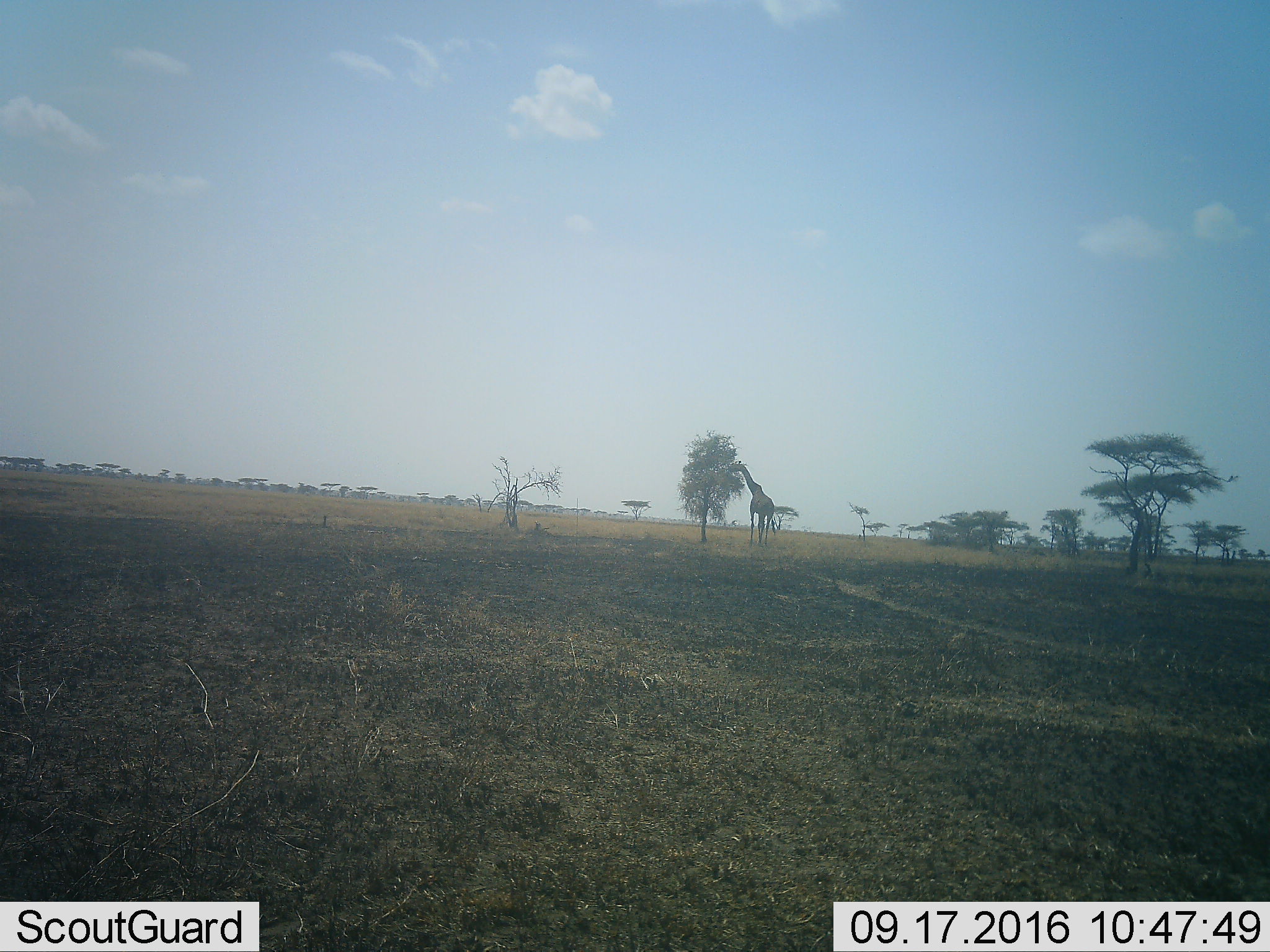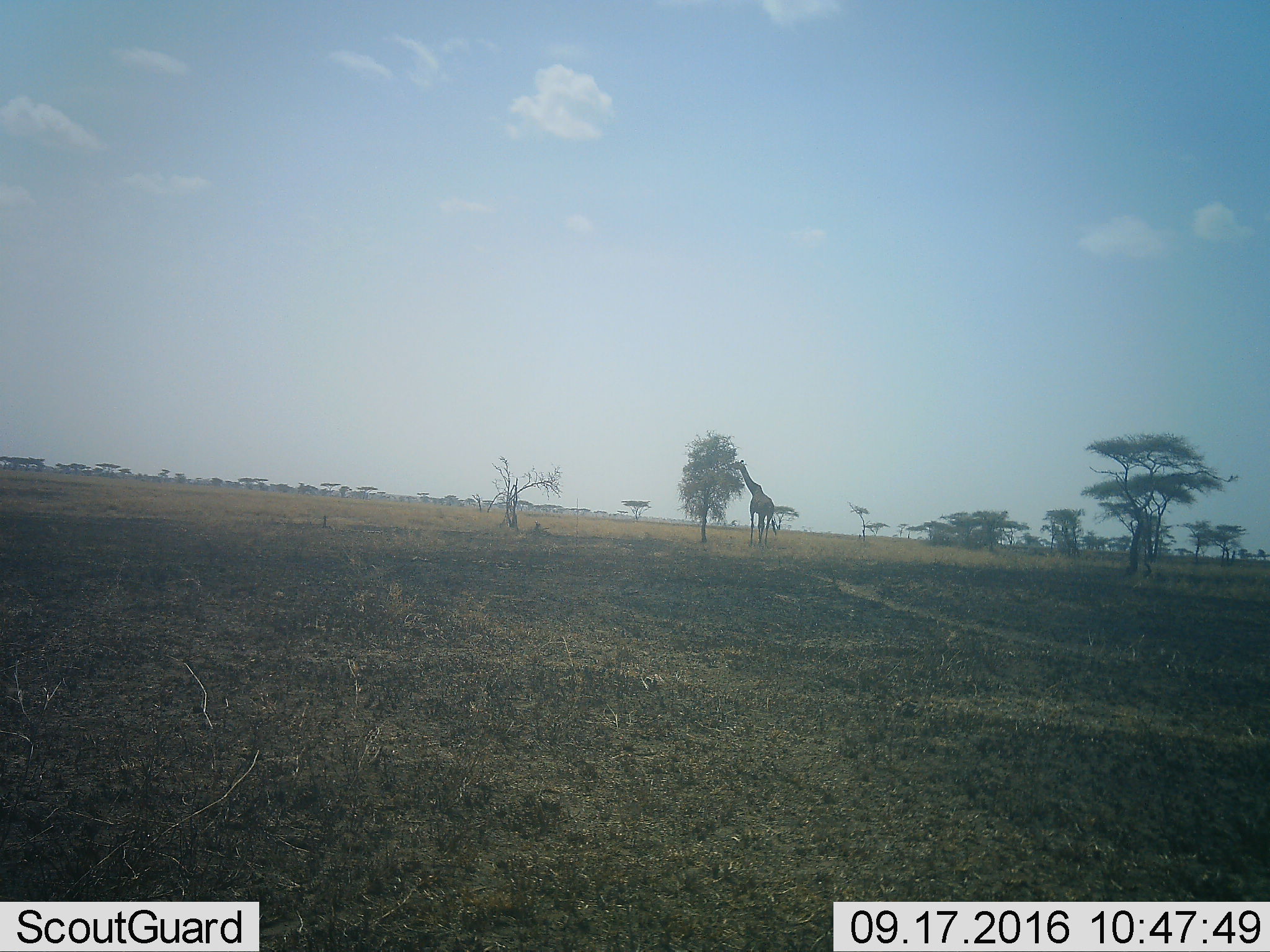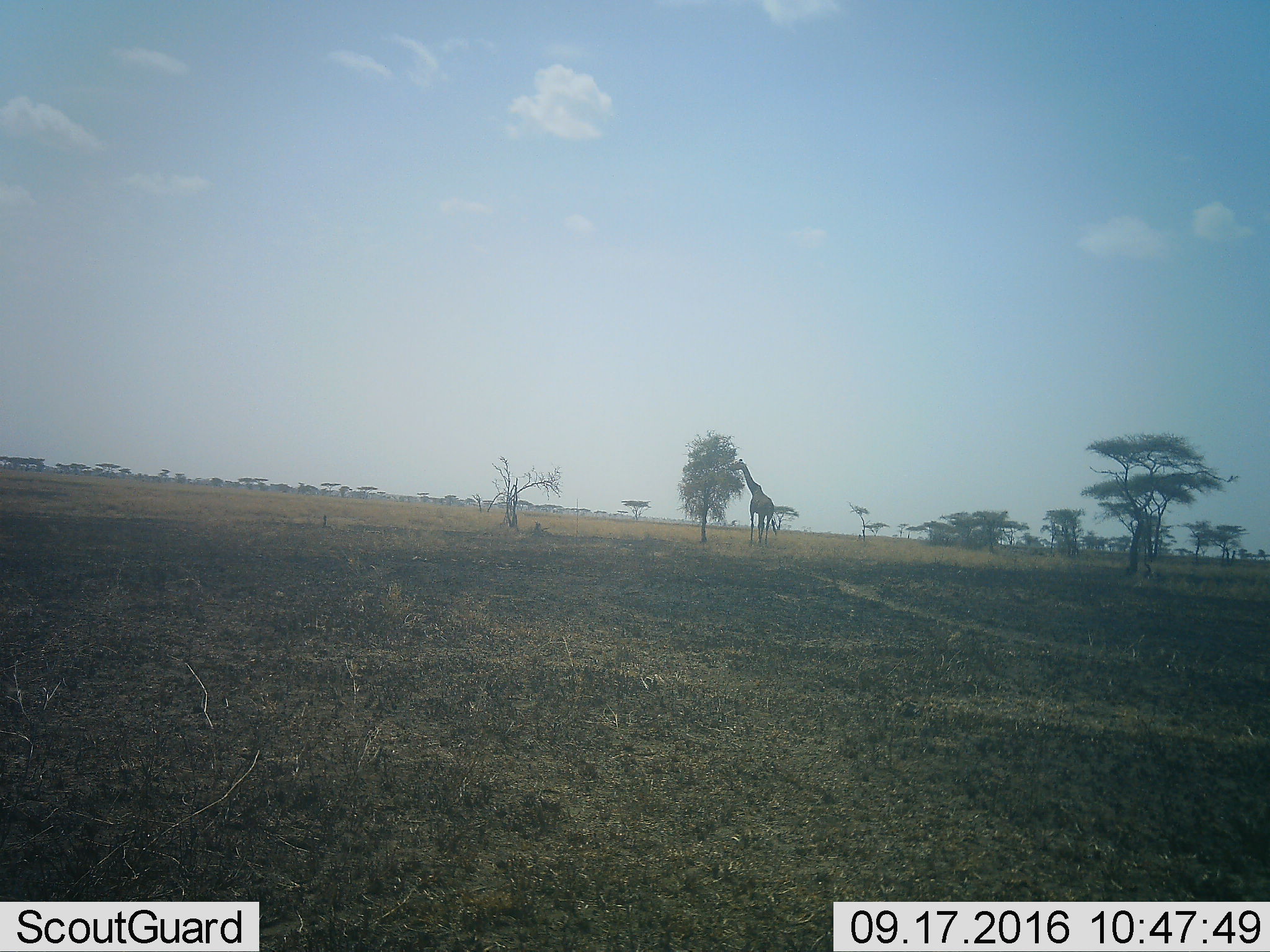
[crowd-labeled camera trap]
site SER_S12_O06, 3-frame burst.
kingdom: Animalia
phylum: Chordata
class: Mammalia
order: Artiodactyla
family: Giraffidae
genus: Giraffa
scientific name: Giraffa camelopardalis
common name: giraffe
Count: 1.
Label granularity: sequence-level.